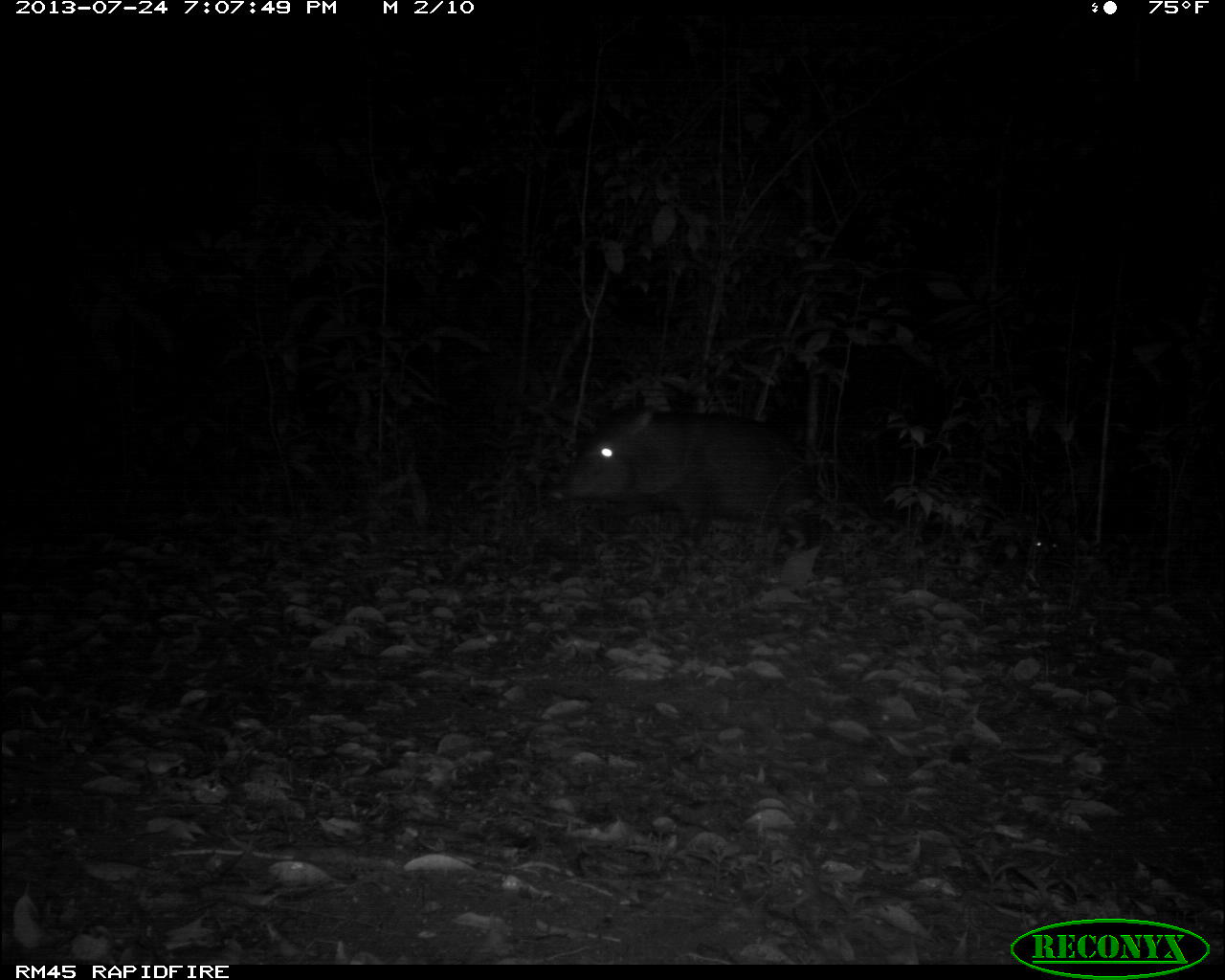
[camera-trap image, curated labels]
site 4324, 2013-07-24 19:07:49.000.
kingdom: Animalia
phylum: Chordata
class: Mammalia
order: Artiodactyla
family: Tayassuidae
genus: Tayassu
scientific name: Tayassu pecari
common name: white-lipped peccary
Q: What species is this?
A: Tayassu pecari (white-lipped peccary).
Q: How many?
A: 4.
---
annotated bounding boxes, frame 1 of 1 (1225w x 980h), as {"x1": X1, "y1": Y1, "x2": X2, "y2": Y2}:
tayassu pecari: {"x1": 544, "y1": 391, "x2": 822, "y2": 549}